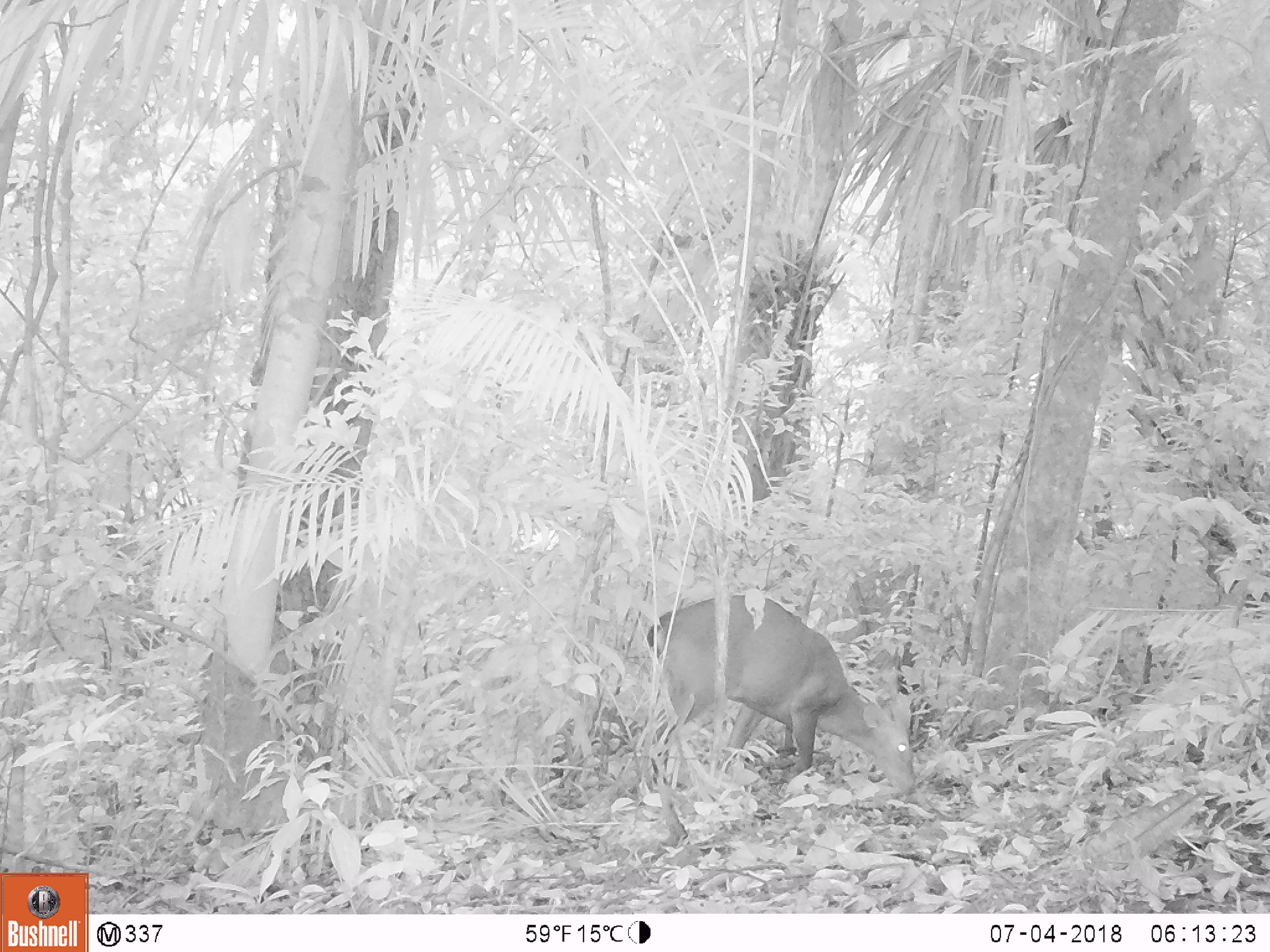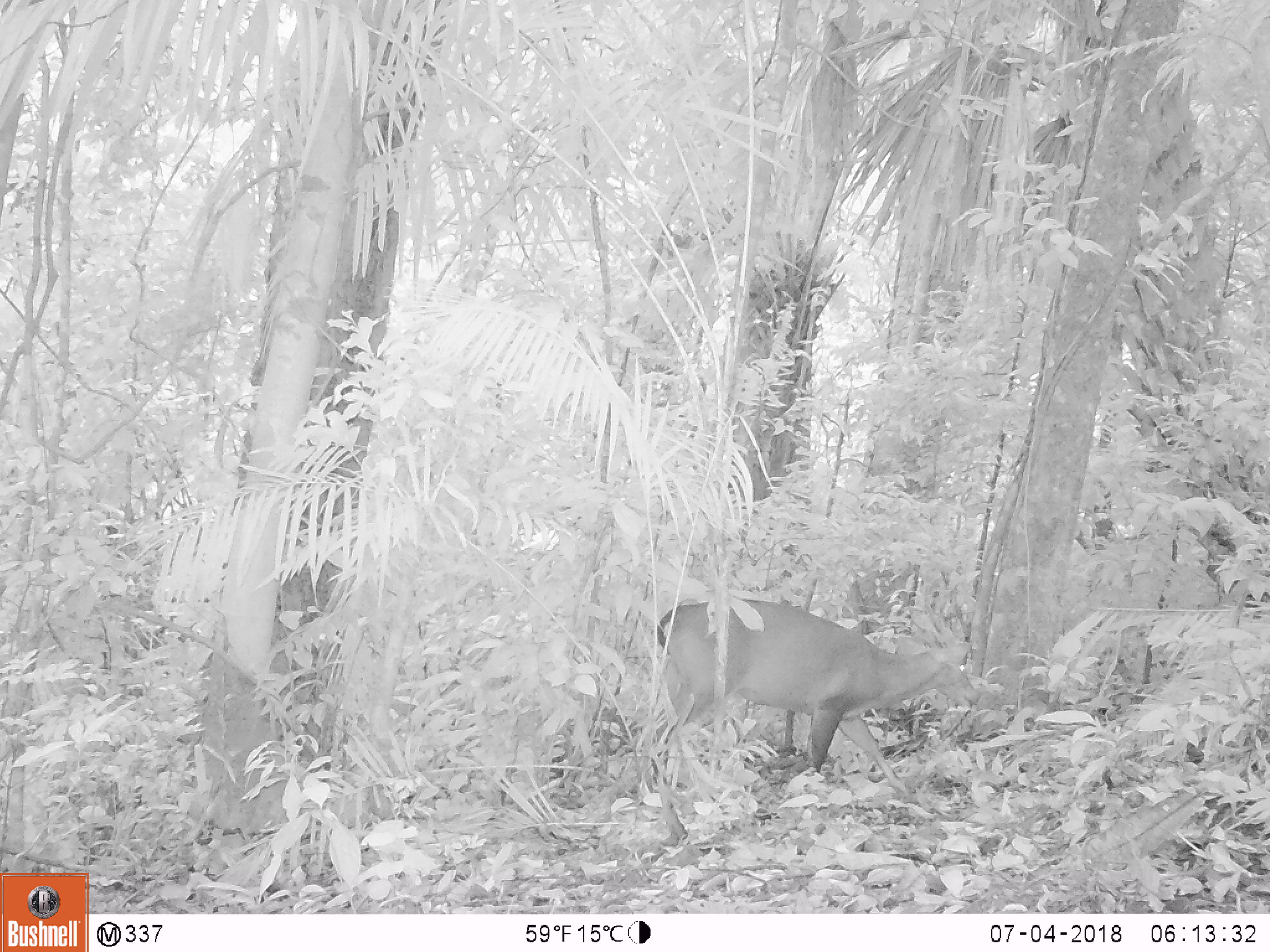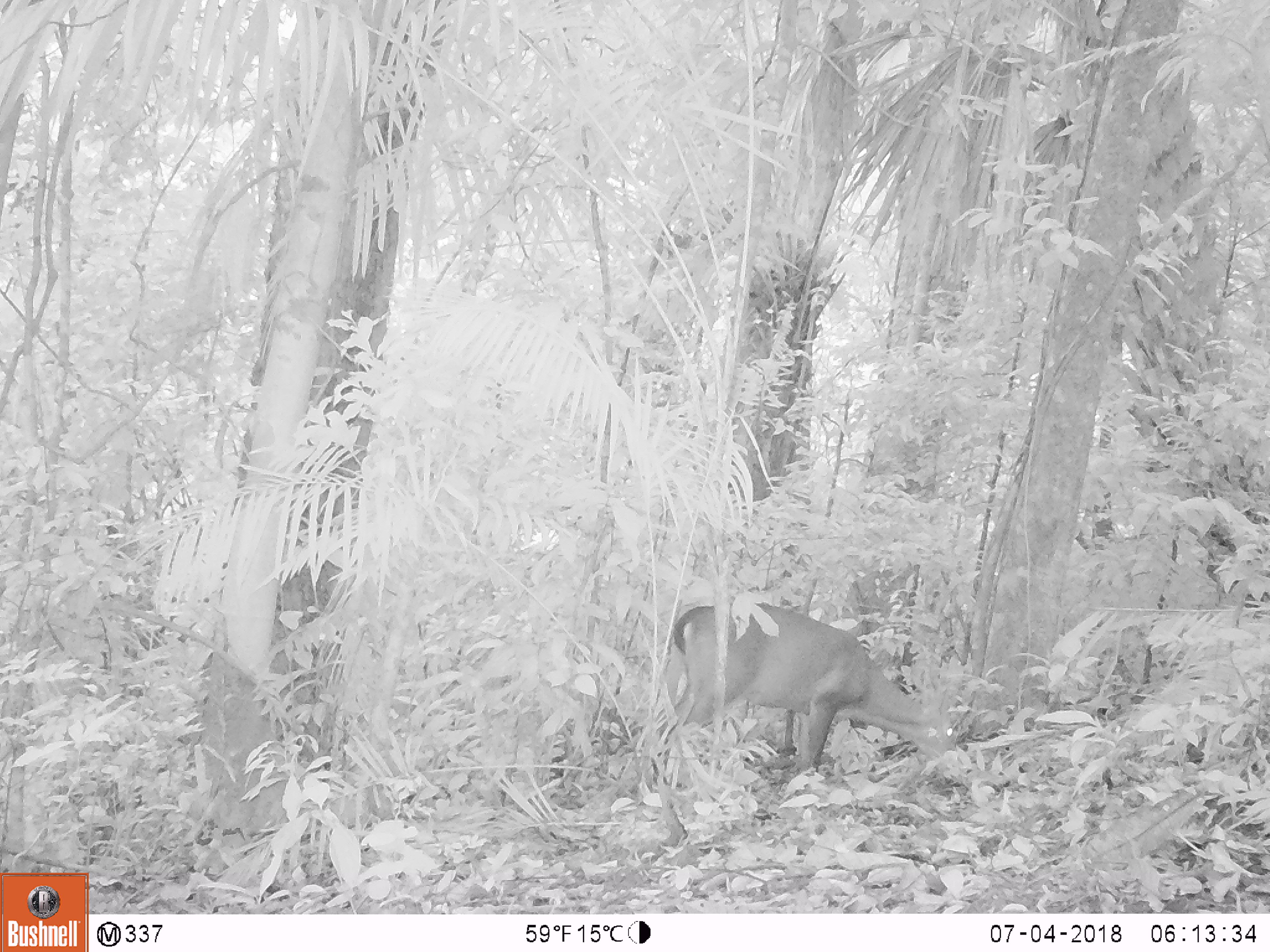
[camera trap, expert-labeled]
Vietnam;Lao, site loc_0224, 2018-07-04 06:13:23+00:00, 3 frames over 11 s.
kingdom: Animalia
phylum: Chordata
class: Mammalia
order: Artiodactyla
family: Cervidae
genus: Muntiacus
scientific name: Muntiacus vuquangensis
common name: large-antlered muntjac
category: large antlered muntjac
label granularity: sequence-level